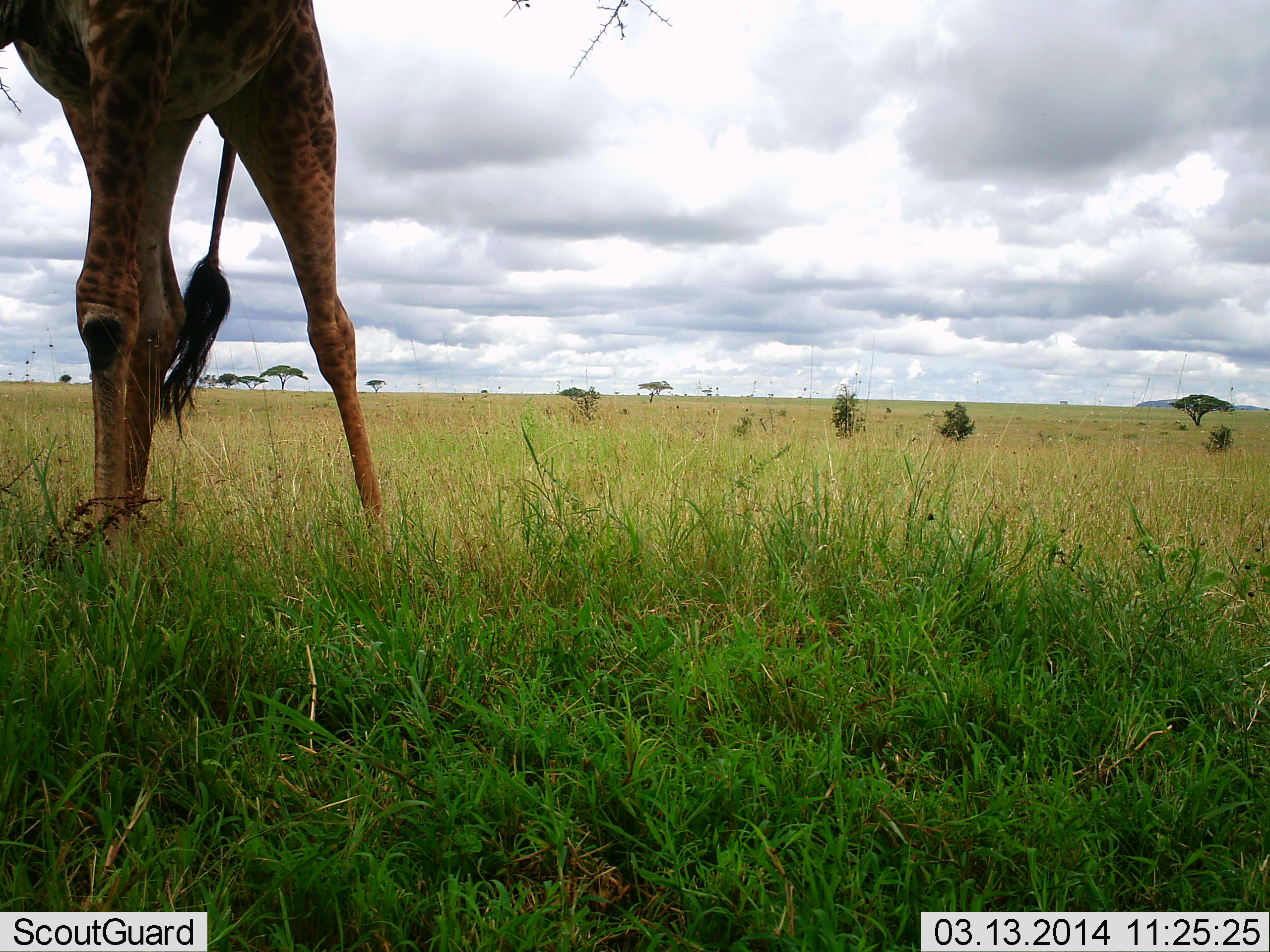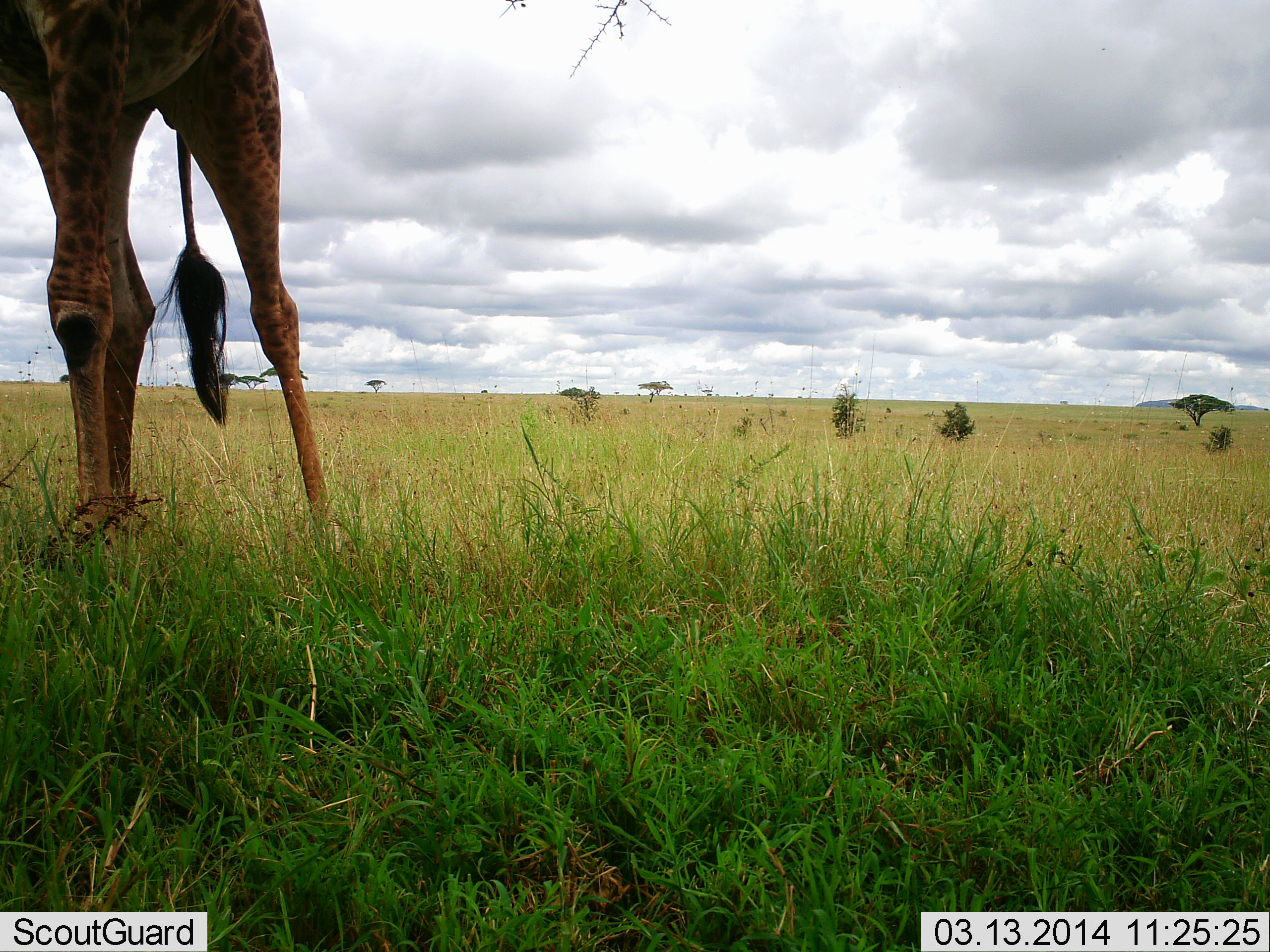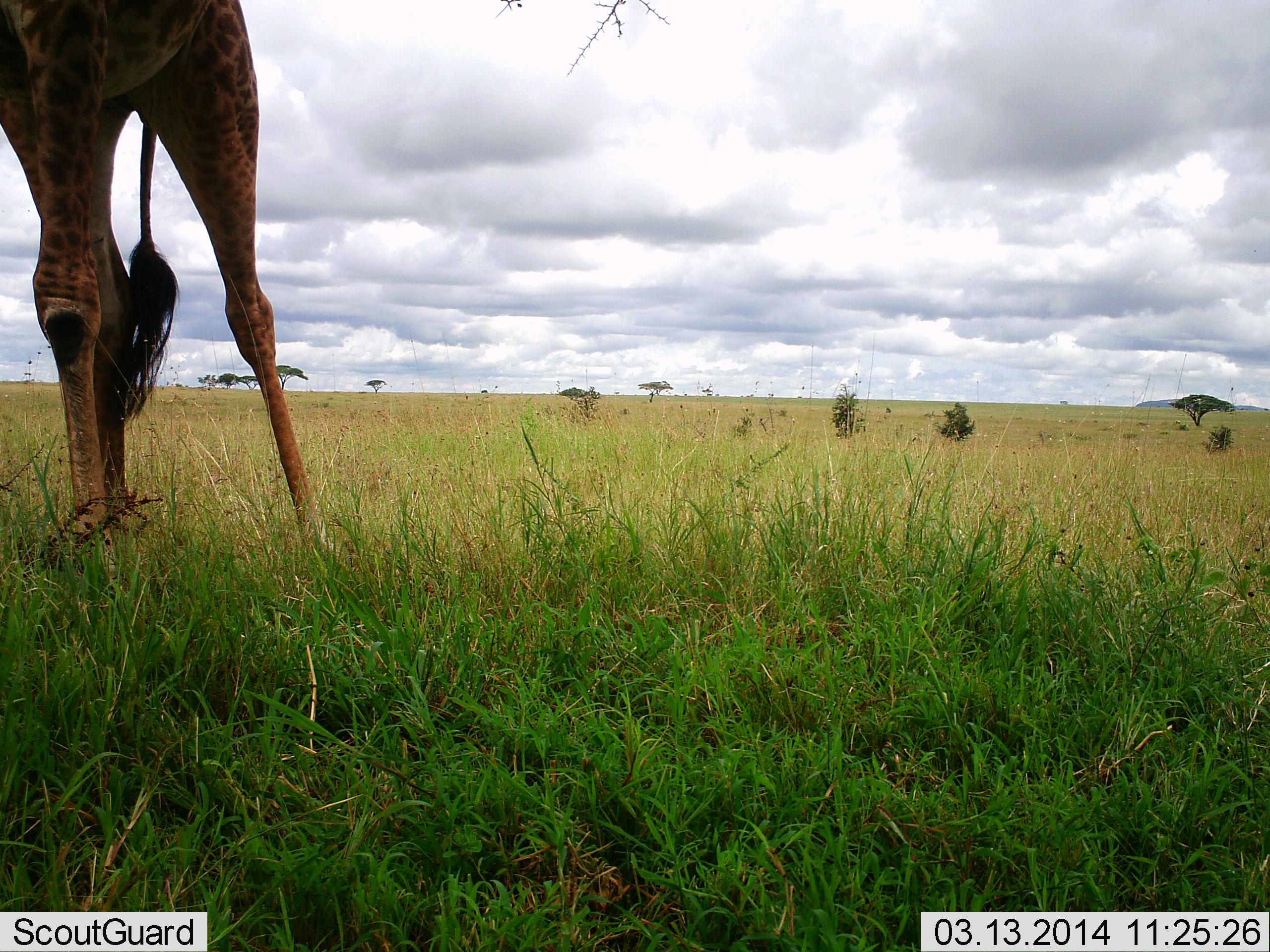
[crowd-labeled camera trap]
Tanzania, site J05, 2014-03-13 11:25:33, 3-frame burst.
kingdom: Animalia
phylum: Chordata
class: Mammalia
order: Artiodactyla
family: Giraffidae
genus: Giraffa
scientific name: Giraffa camelopardalis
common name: giraffe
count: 1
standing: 67%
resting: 0%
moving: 25%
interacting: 0%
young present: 0%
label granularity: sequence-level